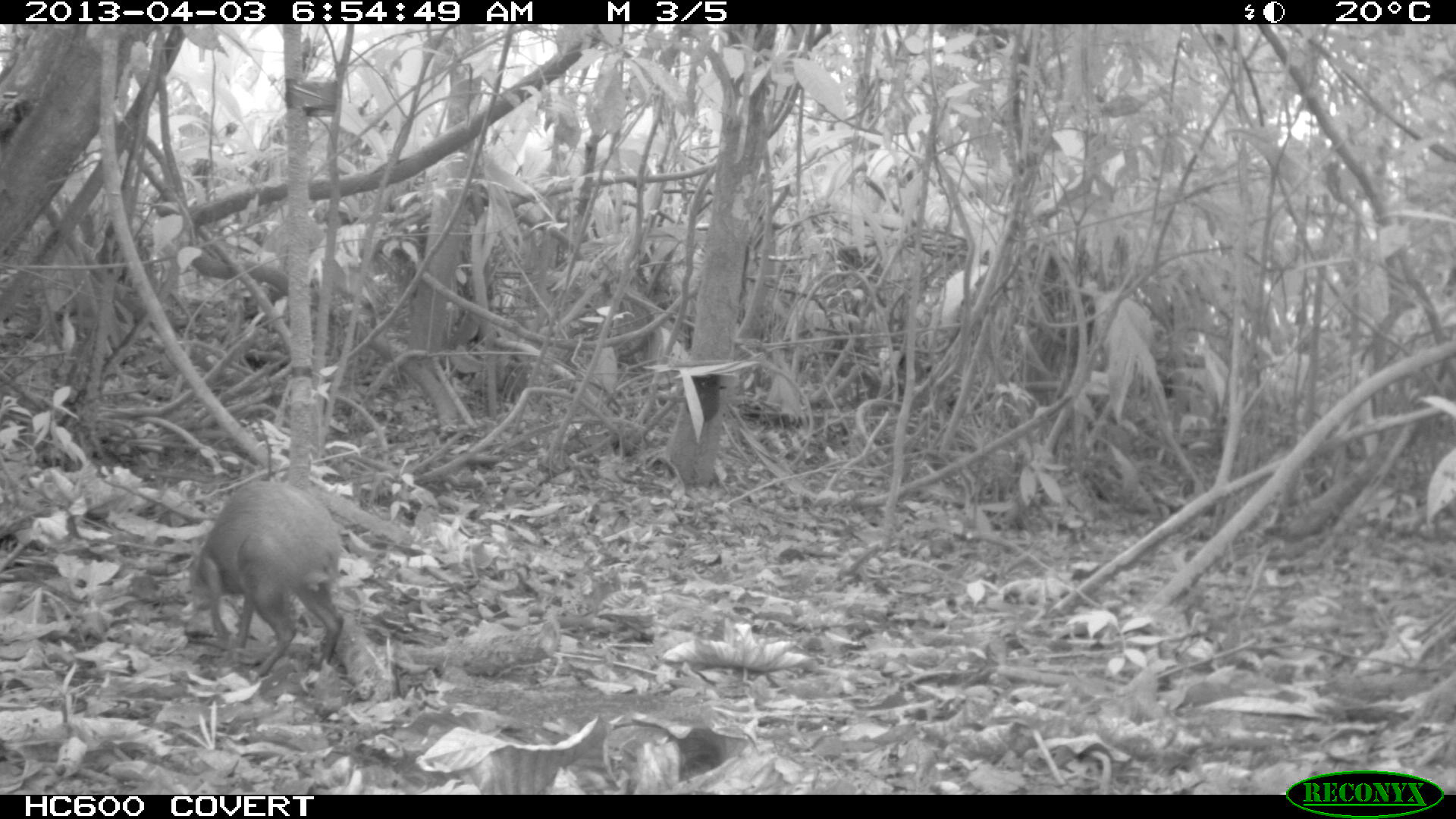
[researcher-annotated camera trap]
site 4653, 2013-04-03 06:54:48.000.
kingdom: Animalia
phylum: Chordata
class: Mammalia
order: Rodentia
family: Dasyproctidae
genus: Dasyprocta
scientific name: Dasyprocta leporina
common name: red-rumped agouti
Dasyprocta leporina (red-rumped agouti), count 1, age adult, sex male.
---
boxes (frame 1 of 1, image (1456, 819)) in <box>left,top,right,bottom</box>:
dasyprocta leporina: <box>184,481,344,688</box>